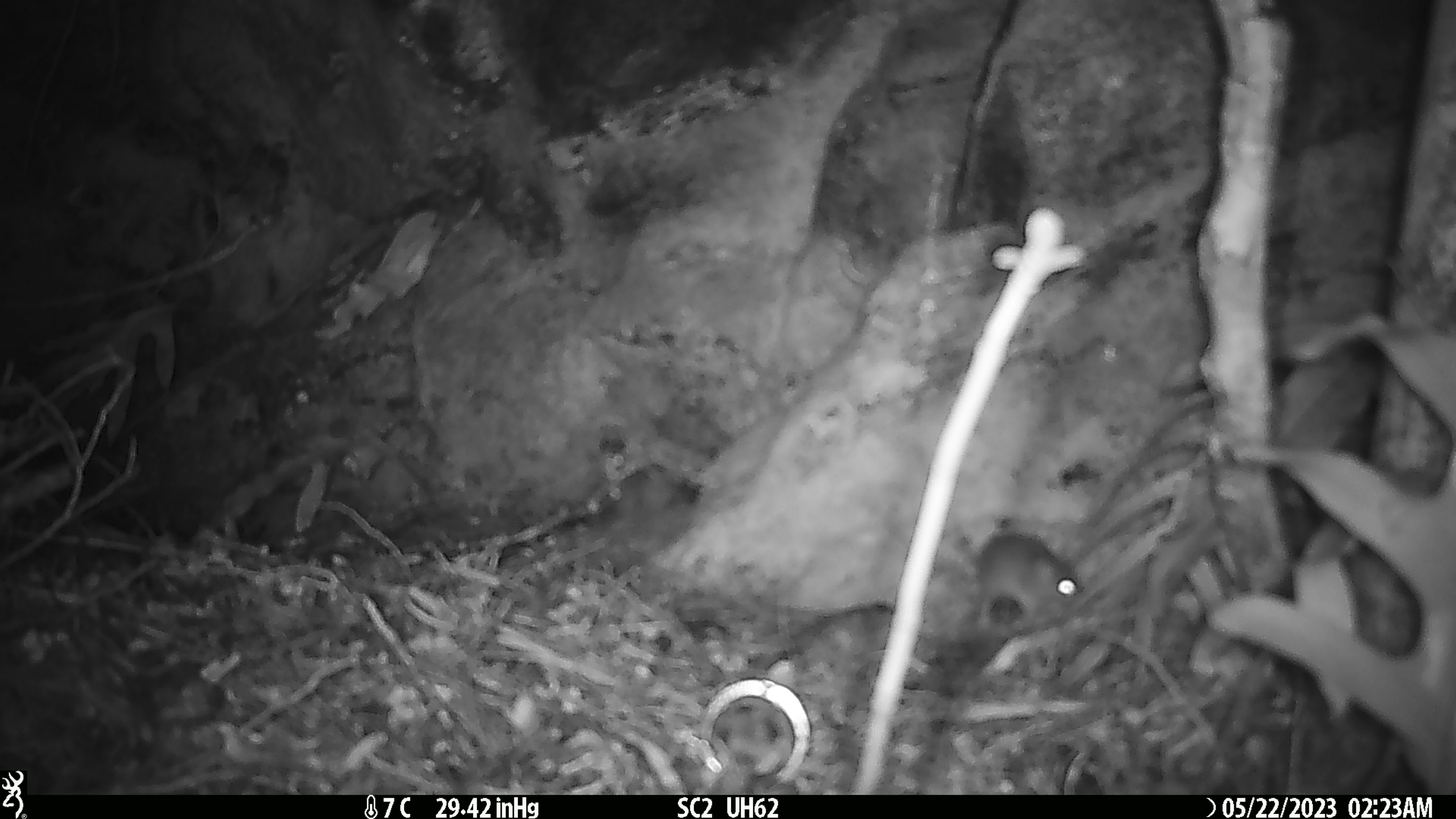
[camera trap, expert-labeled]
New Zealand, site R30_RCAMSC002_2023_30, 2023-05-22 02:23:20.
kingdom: Animalia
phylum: Chordata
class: Mammalia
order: Rodentia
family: Muridae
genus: Mus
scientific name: Mus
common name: mouse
Mouse (Mus).